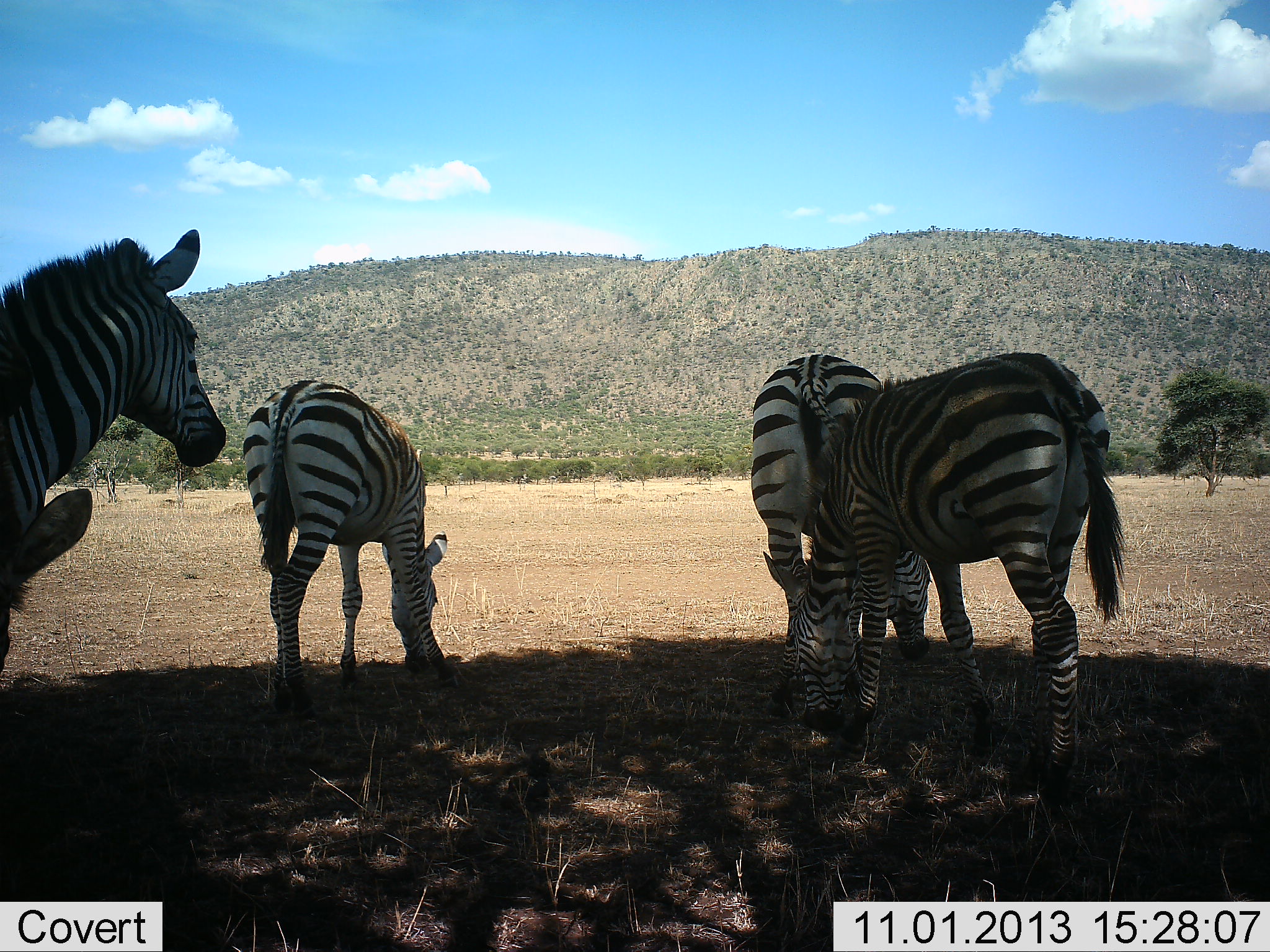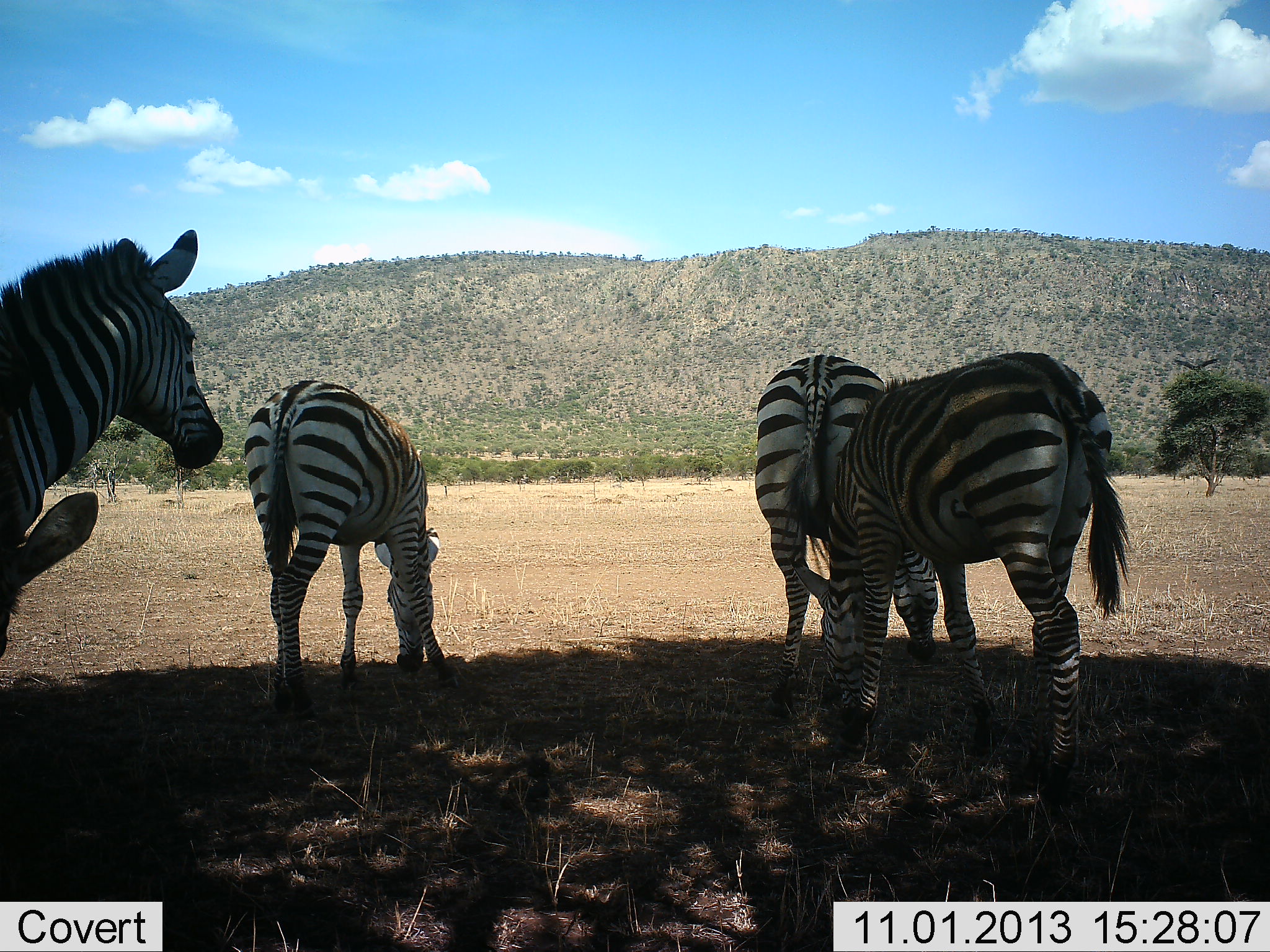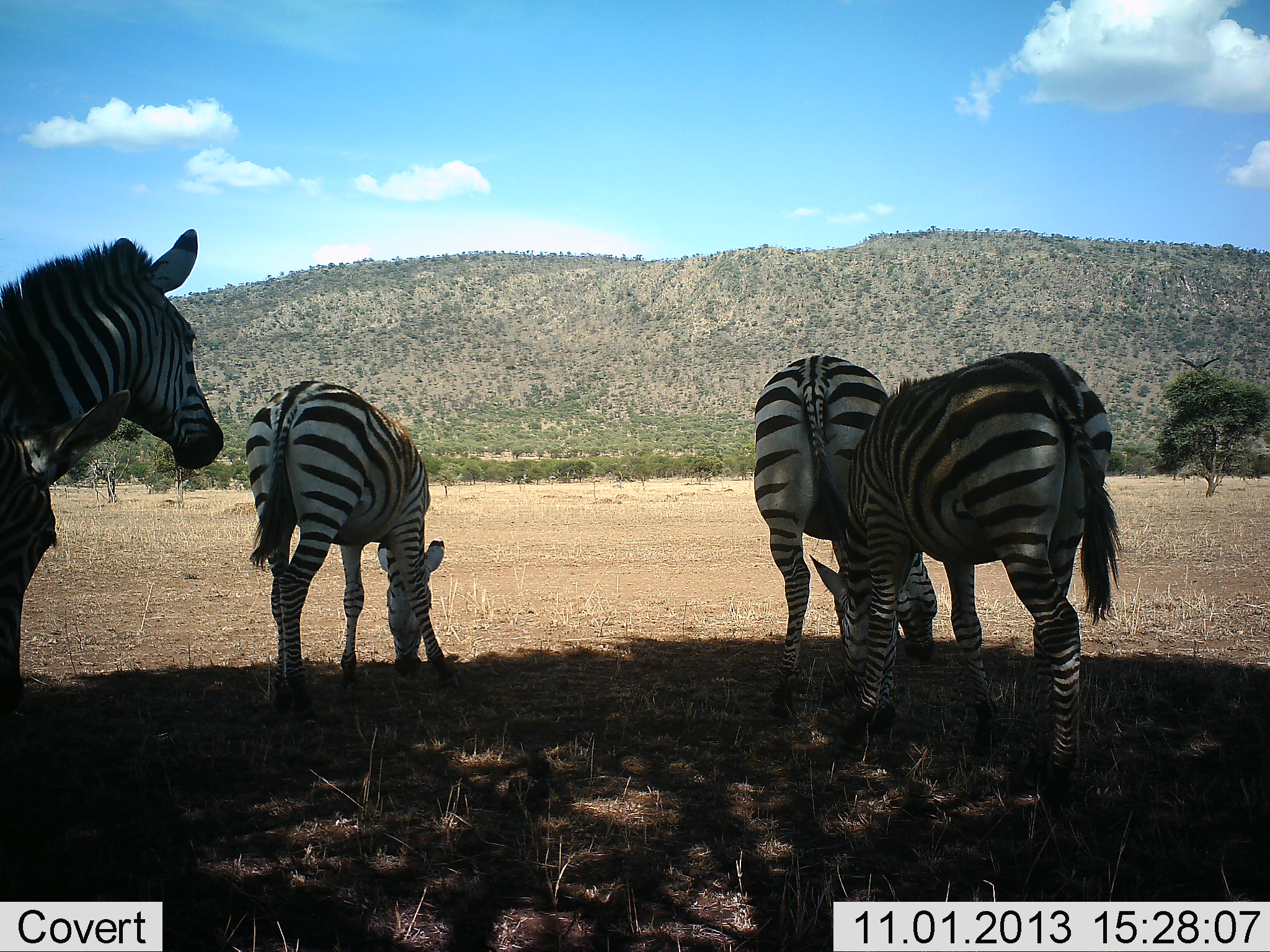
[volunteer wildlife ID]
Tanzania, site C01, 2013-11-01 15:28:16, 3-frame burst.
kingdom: Animalia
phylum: Chordata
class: Mammalia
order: Perissodactyla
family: Equidae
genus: Equus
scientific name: Equus quagga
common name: plains zebra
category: zebra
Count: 5.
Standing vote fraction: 55%.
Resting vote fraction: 0%.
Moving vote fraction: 18%.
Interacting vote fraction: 0%.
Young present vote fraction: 9%.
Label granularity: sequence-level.